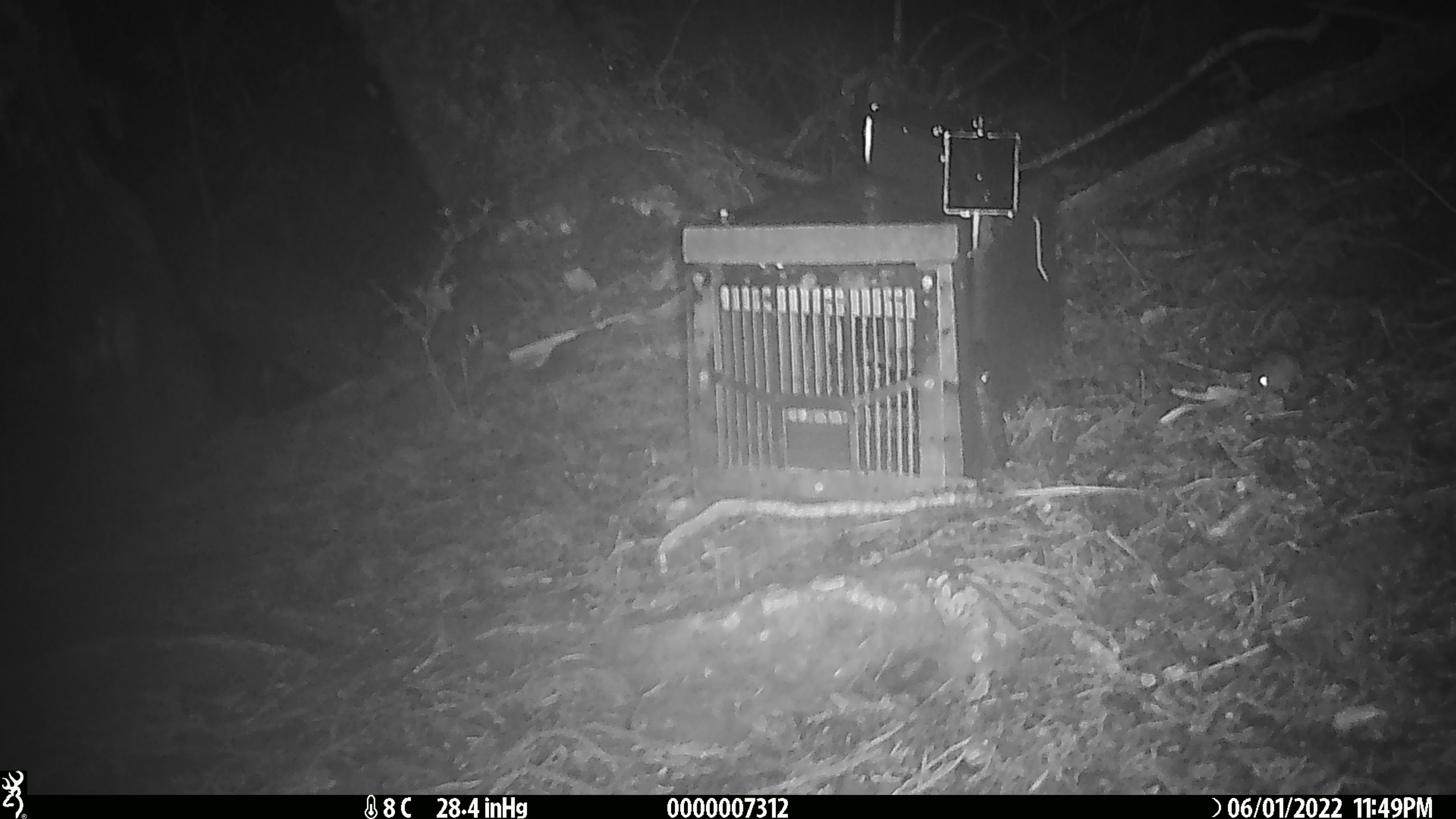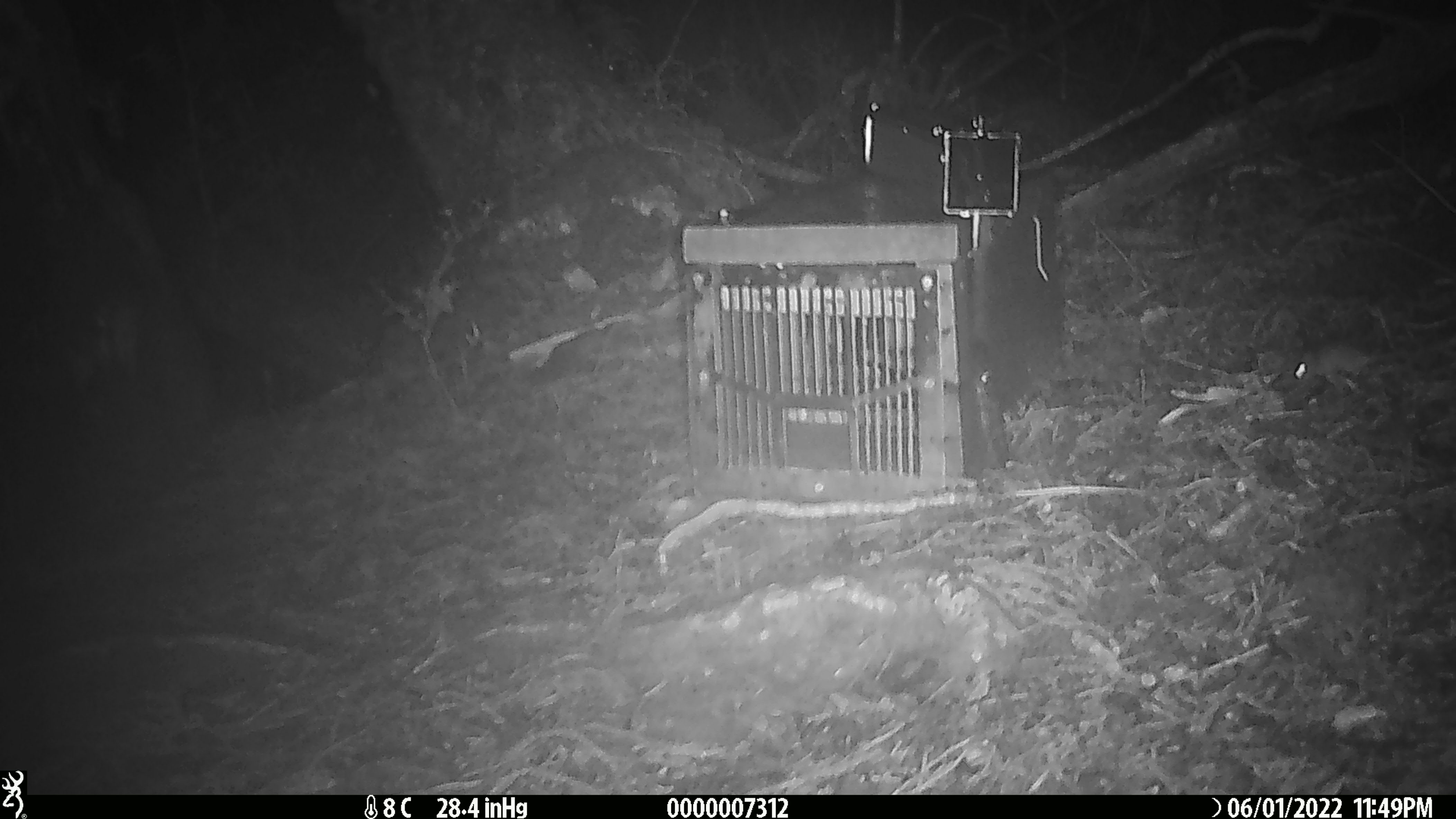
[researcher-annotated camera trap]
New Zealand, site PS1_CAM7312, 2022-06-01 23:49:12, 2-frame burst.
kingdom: Animalia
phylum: Chordata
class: Mammalia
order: Rodentia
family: Muridae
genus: Mus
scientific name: Mus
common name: mouse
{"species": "mouse (Mus)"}